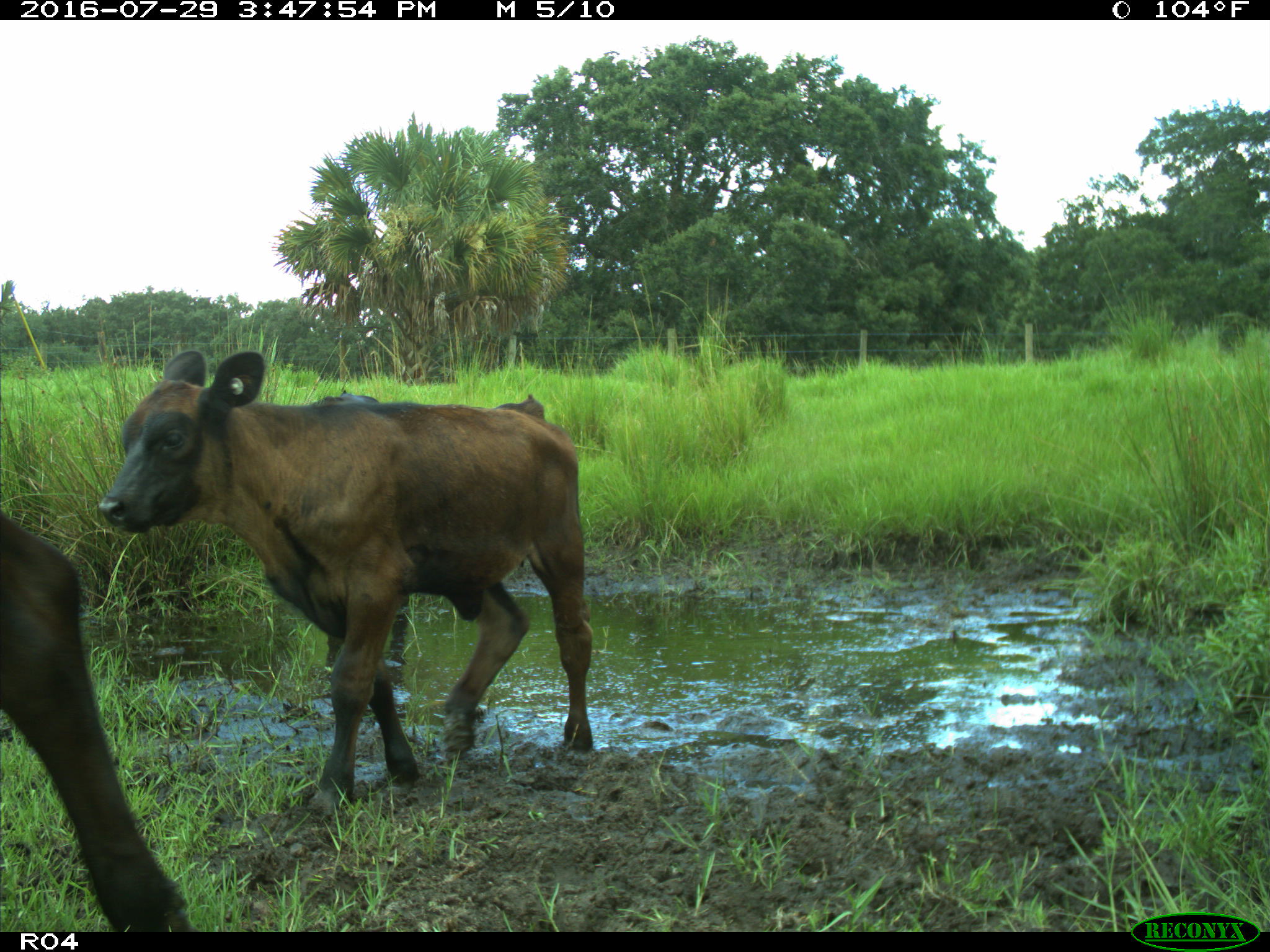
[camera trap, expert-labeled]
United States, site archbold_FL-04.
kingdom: Animalia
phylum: Chordata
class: Mammalia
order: Artiodactyla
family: Bovidae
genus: Bos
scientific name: Bos taurus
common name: domestic cow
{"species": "Bos taurus (domestic cow)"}